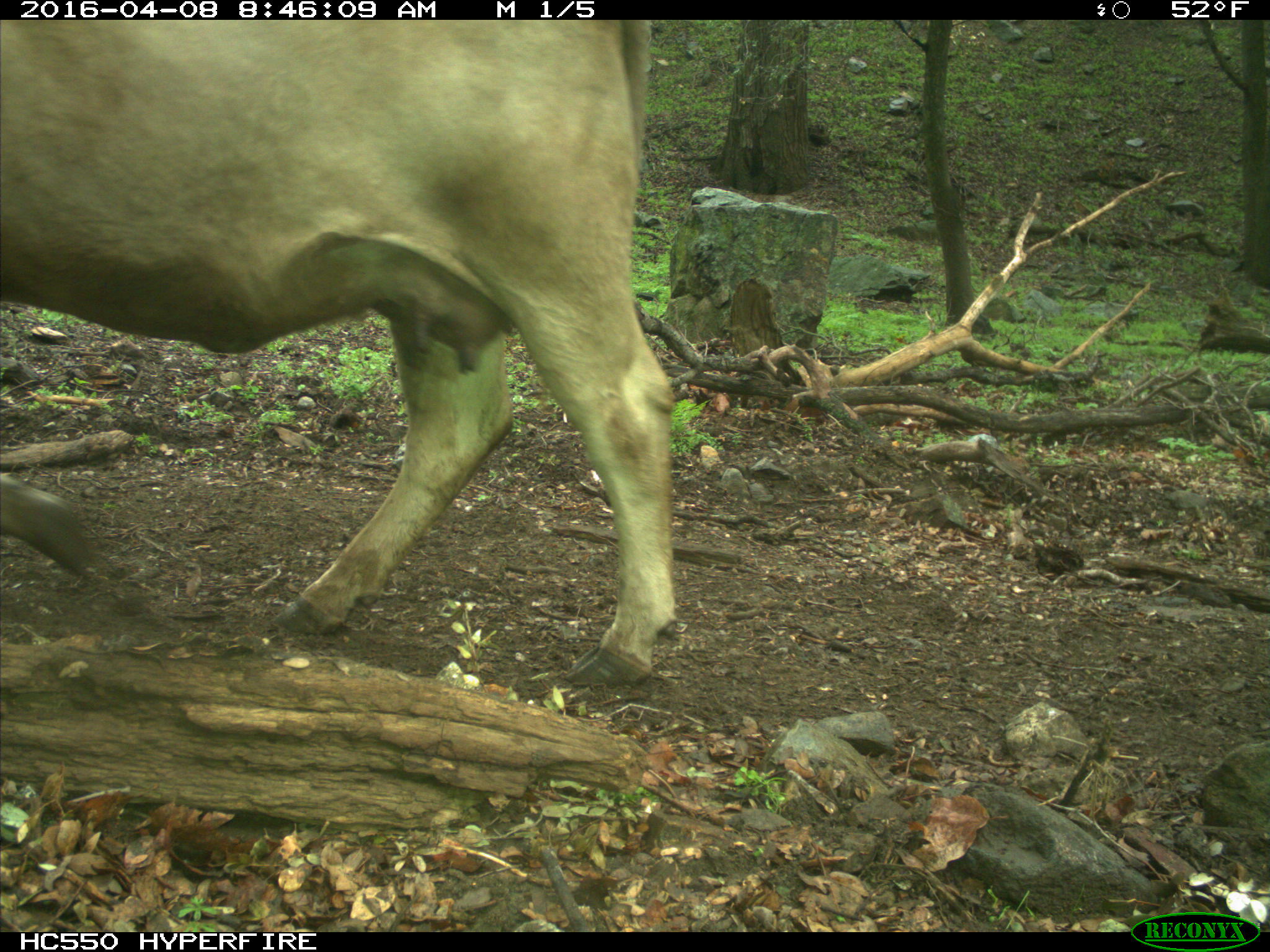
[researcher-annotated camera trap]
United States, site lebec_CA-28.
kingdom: Animalia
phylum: Chordata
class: Mammalia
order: Artiodactyla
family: Bovidae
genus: Bos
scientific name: Bos taurus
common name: domestic cow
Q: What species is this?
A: Bos taurus (domestic cow).